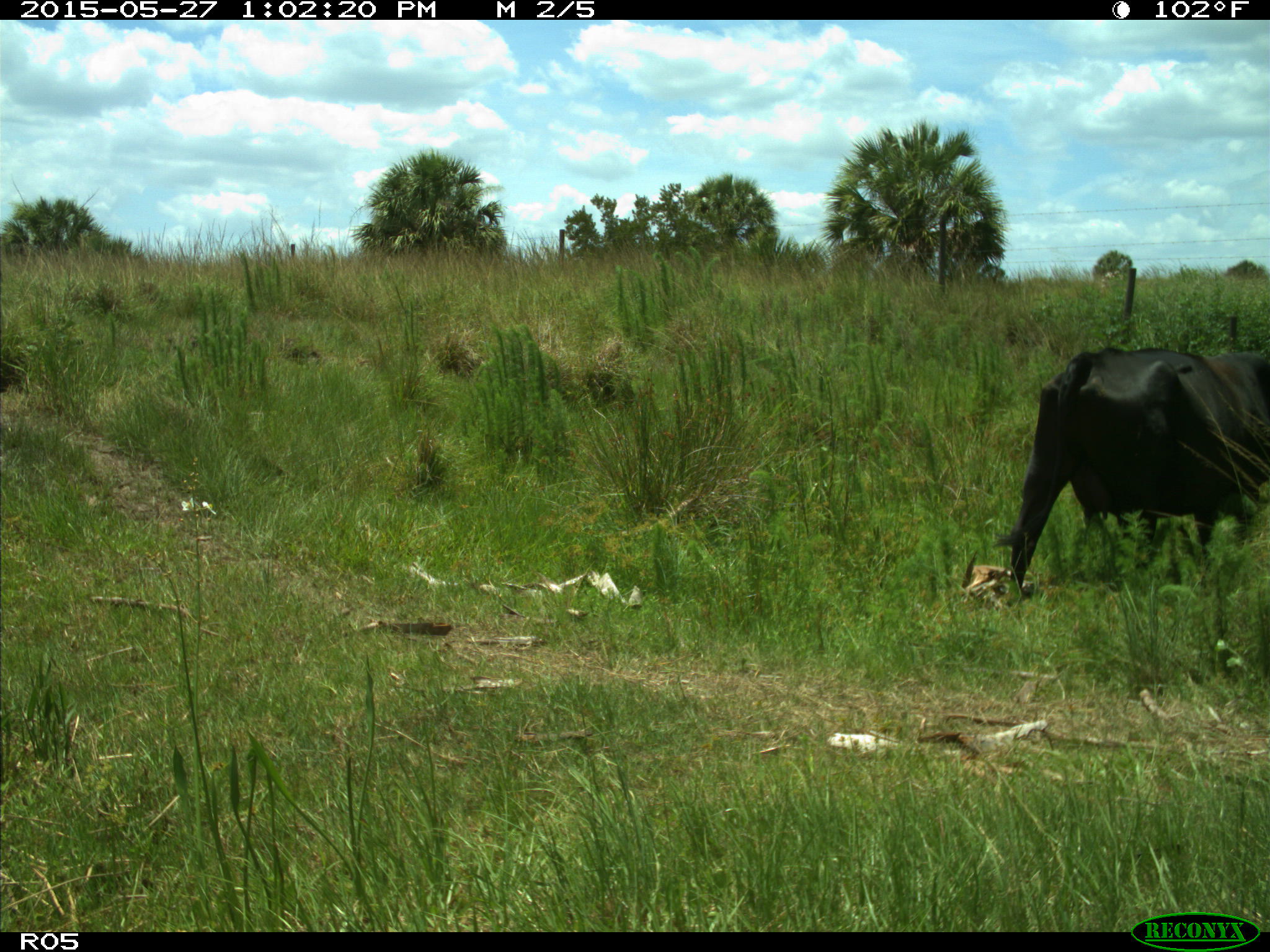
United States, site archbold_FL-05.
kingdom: Animalia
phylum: Chordata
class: Mammalia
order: Artiodactyla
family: Bovidae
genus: Bos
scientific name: Bos taurus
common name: domestic cow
Bos taurus (domestic cow).